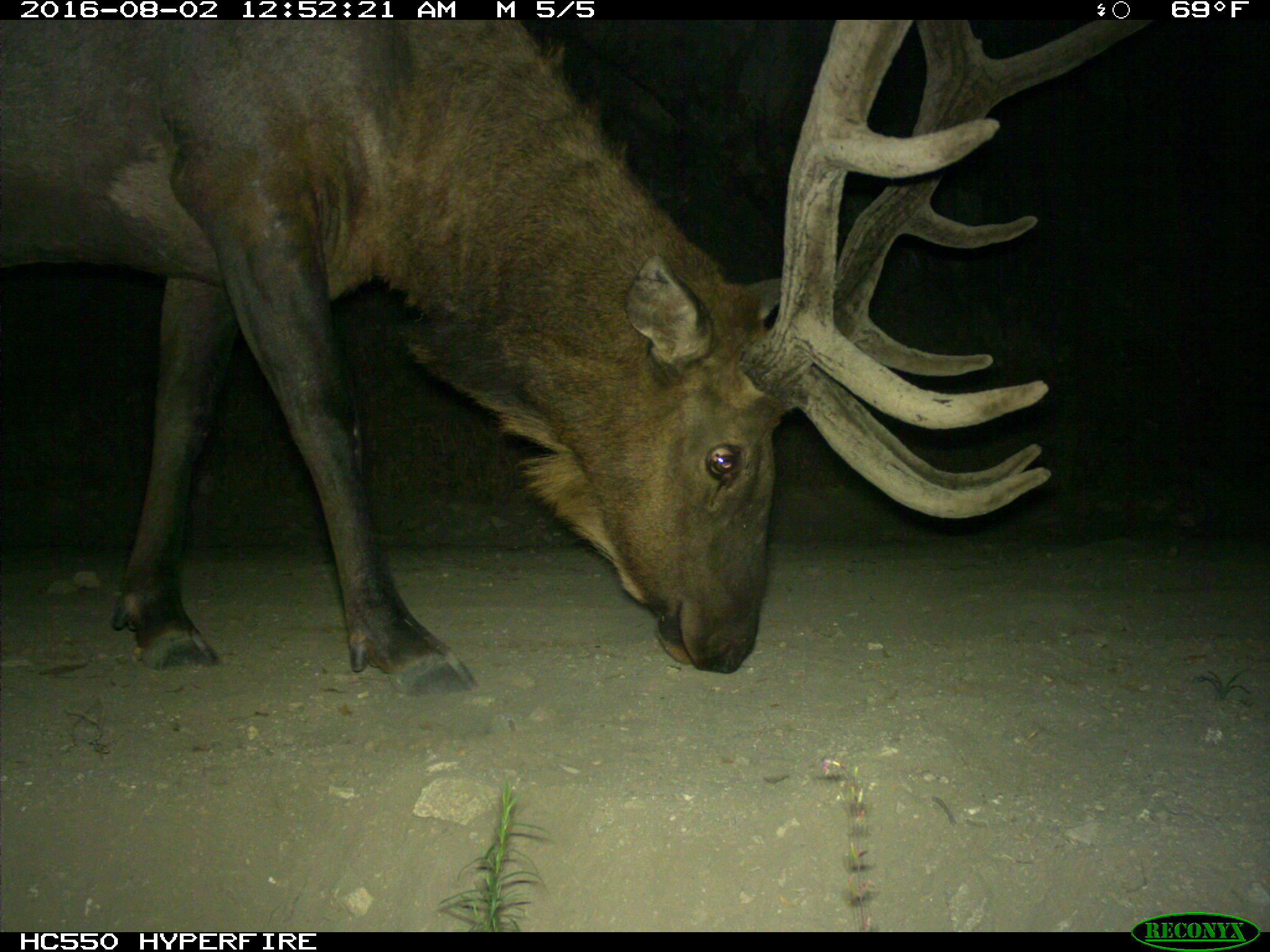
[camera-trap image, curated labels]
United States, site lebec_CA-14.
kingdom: Animalia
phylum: Chordata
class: Mammalia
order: Artiodactyla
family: Cervidae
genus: Cervus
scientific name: Cervus canadensis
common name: elk